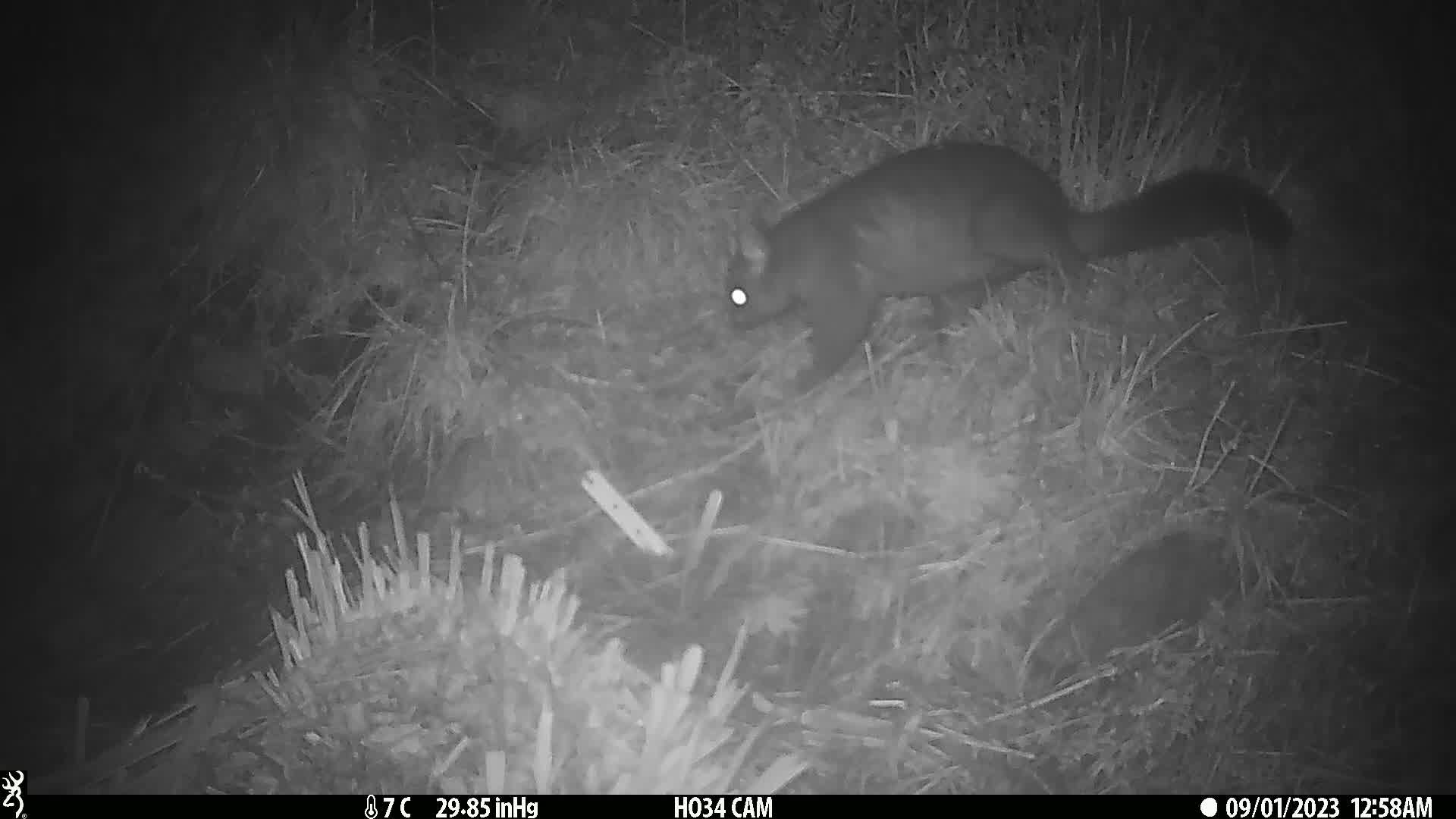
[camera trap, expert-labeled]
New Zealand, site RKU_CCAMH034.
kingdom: Animalia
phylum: Chordata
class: Mammalia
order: Diprotodontia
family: Phalangeridae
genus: Trichosurus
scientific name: Trichosurus vulpecula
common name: common brushtail possum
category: possum